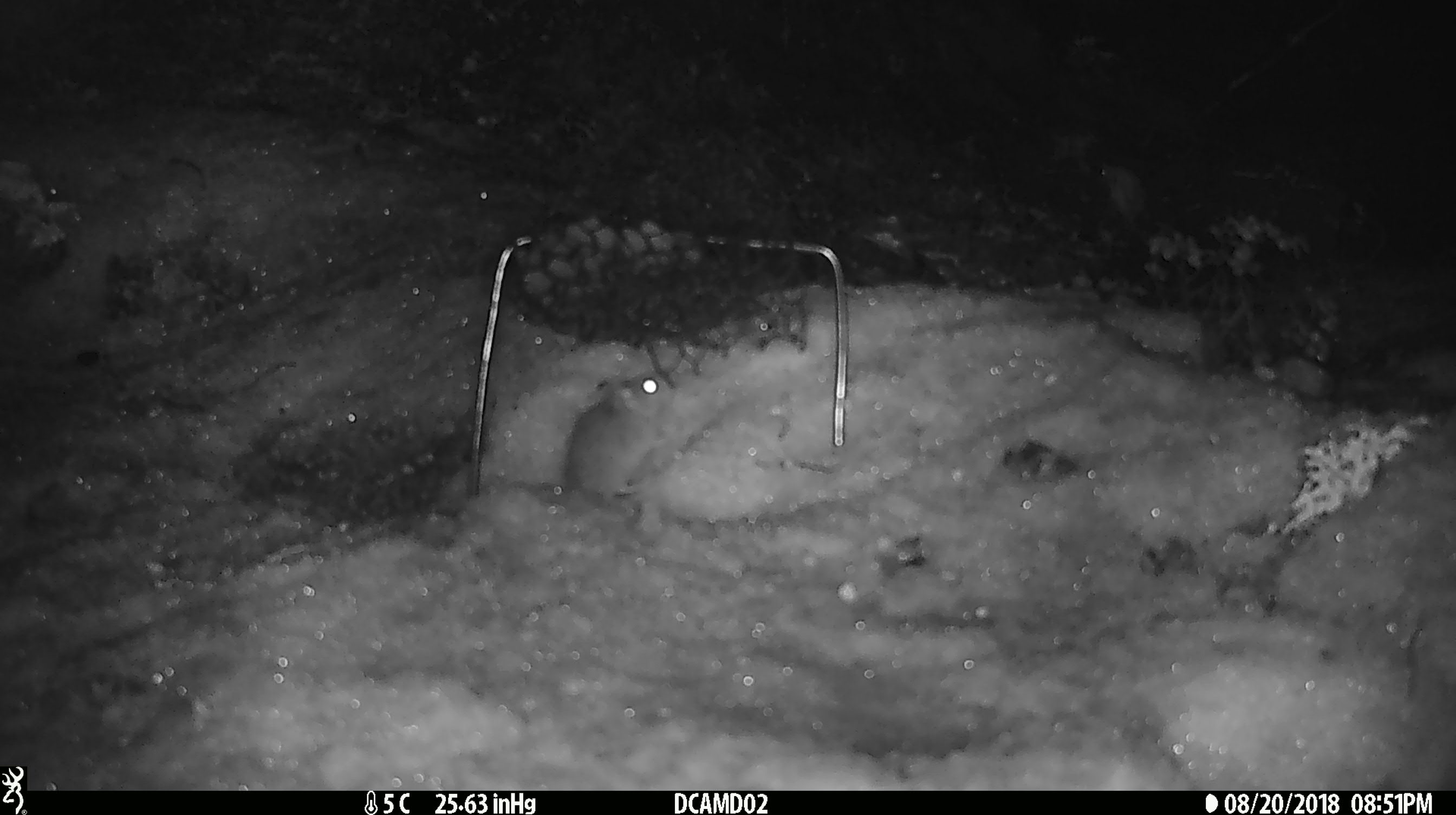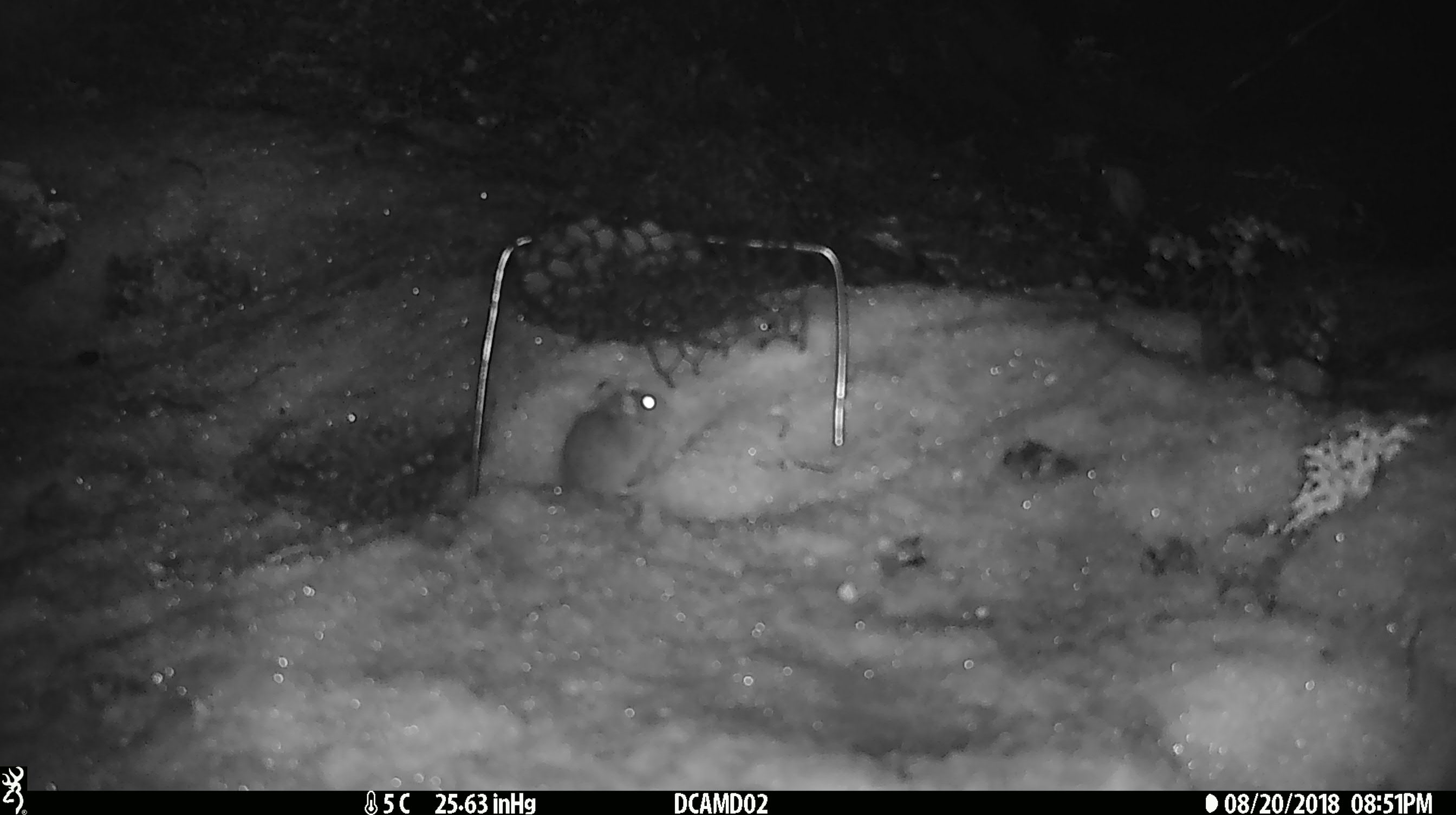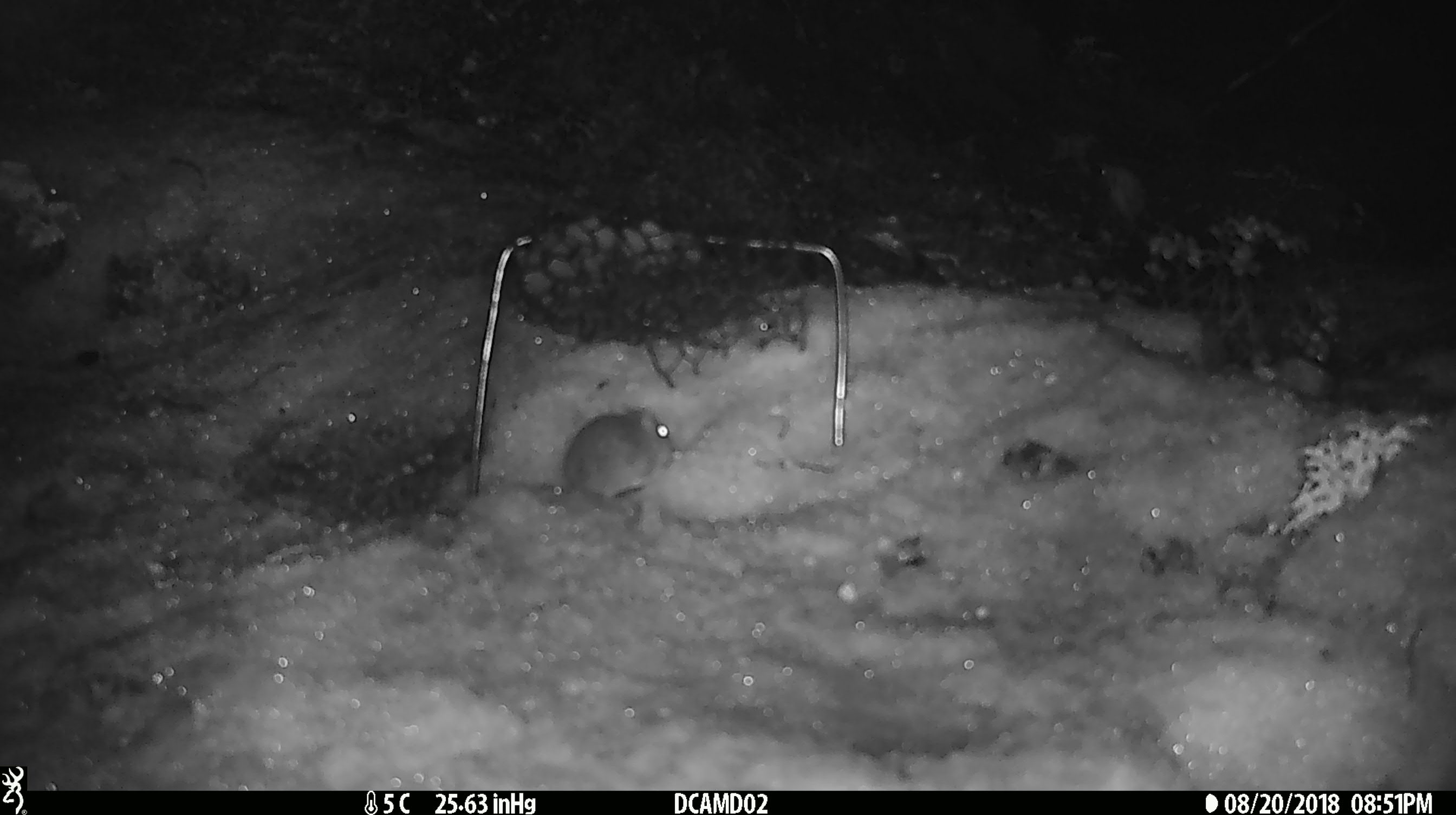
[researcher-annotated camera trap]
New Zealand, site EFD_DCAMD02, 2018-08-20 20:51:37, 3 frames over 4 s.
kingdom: Animalia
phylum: Chordata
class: Mammalia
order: Rodentia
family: Muridae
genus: Mus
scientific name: Mus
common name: mouse